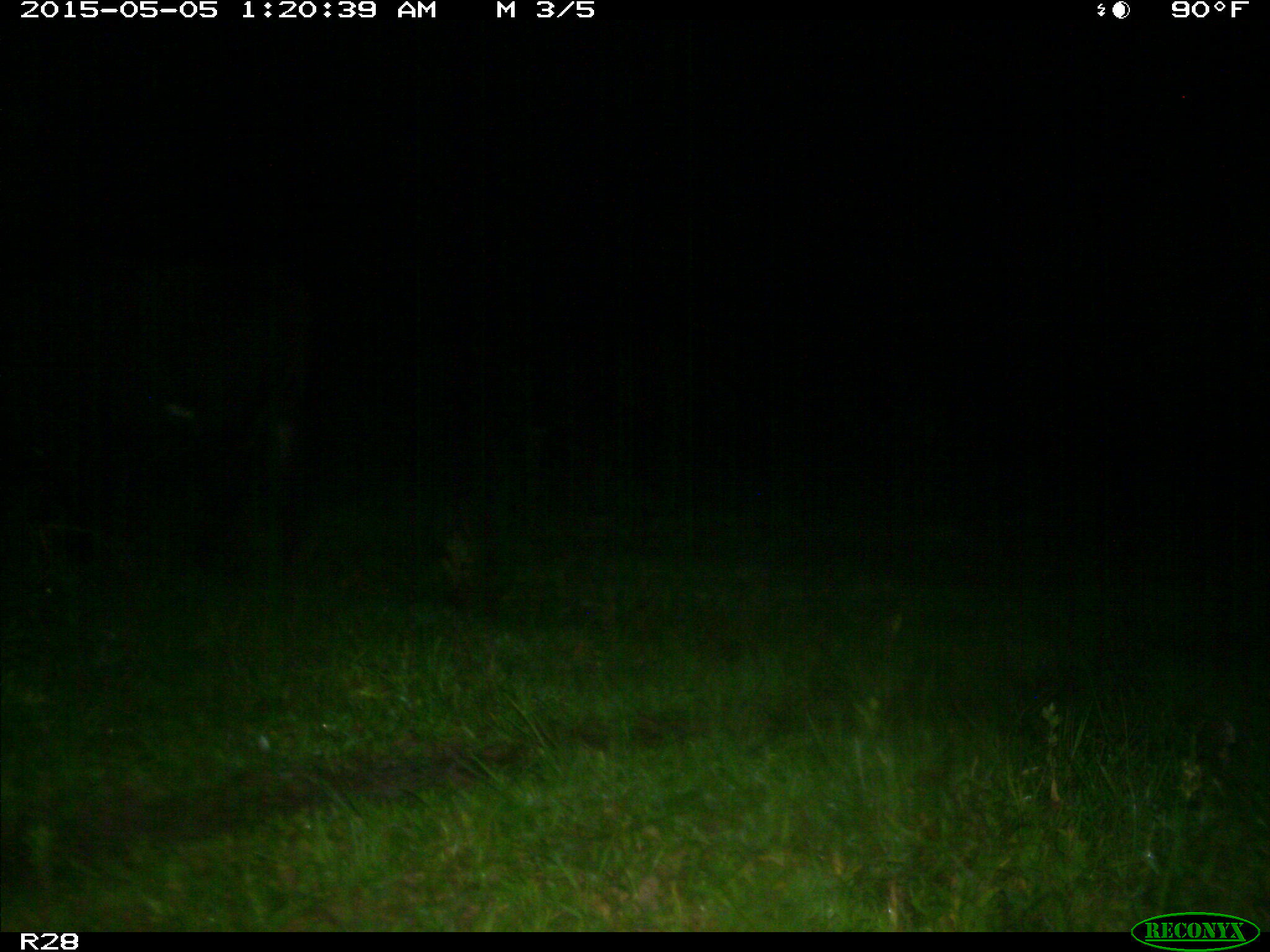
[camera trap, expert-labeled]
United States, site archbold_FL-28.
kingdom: Animalia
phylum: Chordata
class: Mammalia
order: Artiodactyla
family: Bovidae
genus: Bos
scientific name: Bos taurus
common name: domestic cow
Bos taurus (domestic cow).